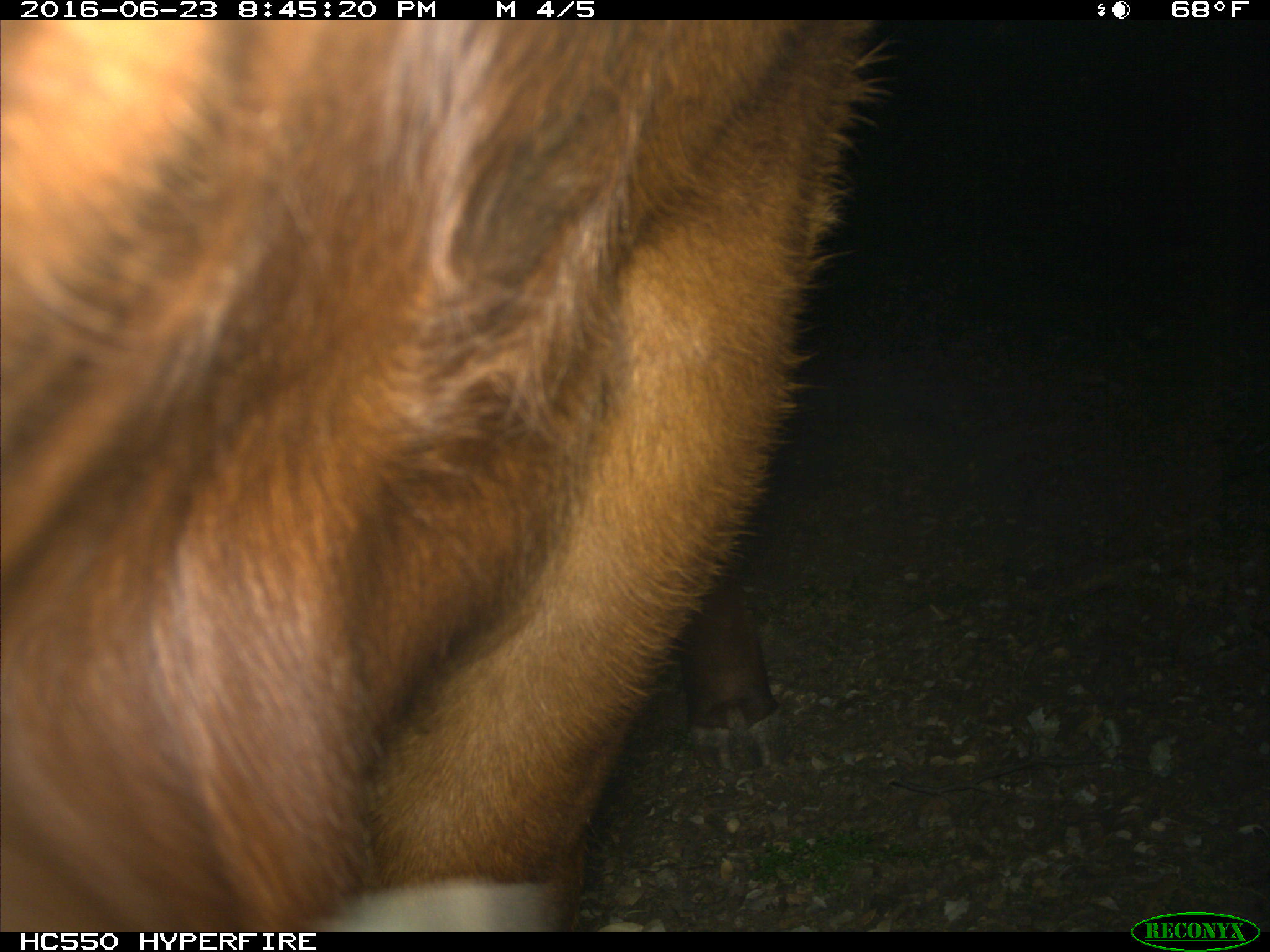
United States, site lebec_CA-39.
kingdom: Animalia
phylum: Chordata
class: Mammalia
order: Artiodactyla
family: Bovidae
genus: Bos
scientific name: Bos taurus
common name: domestic cow